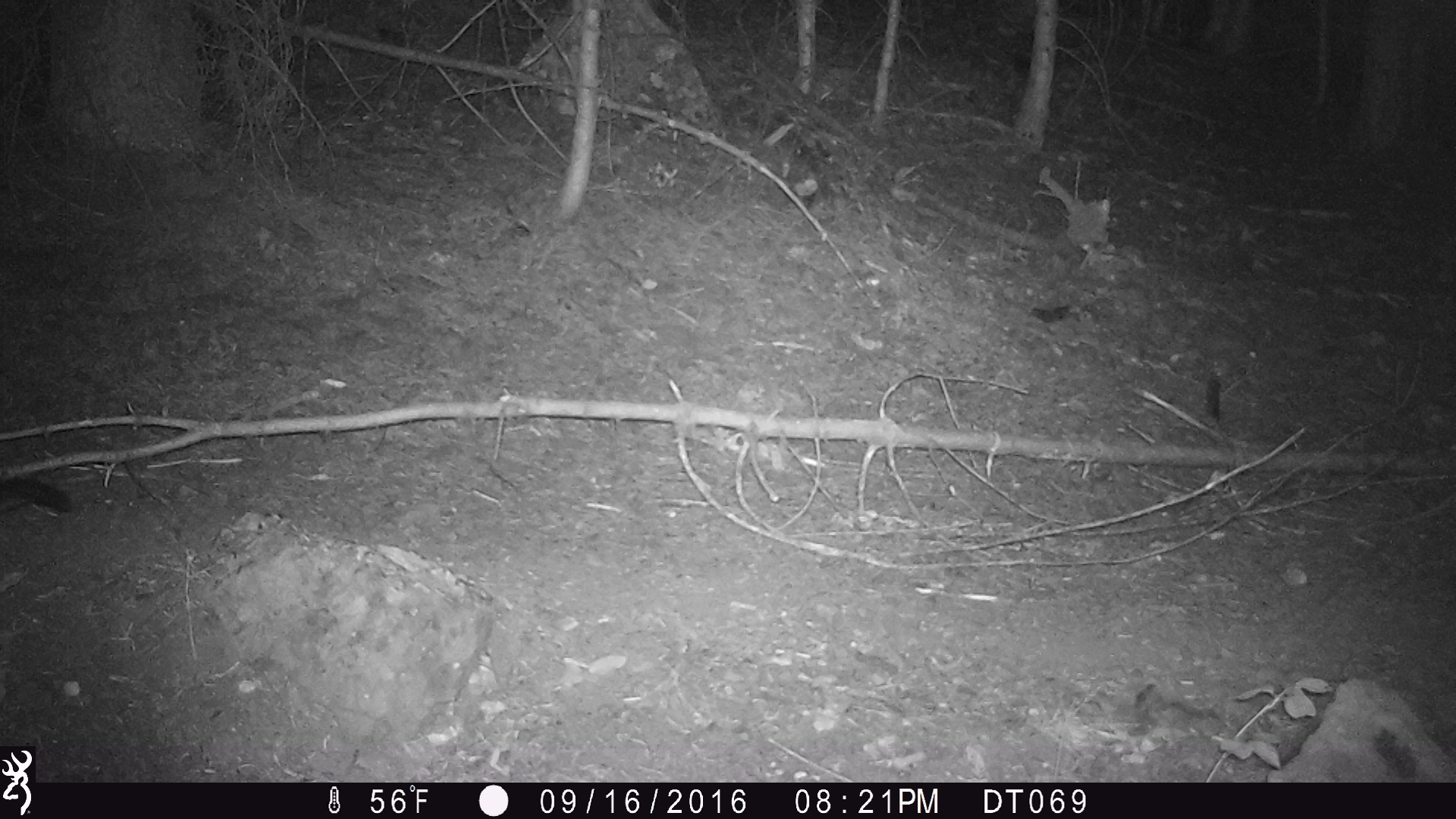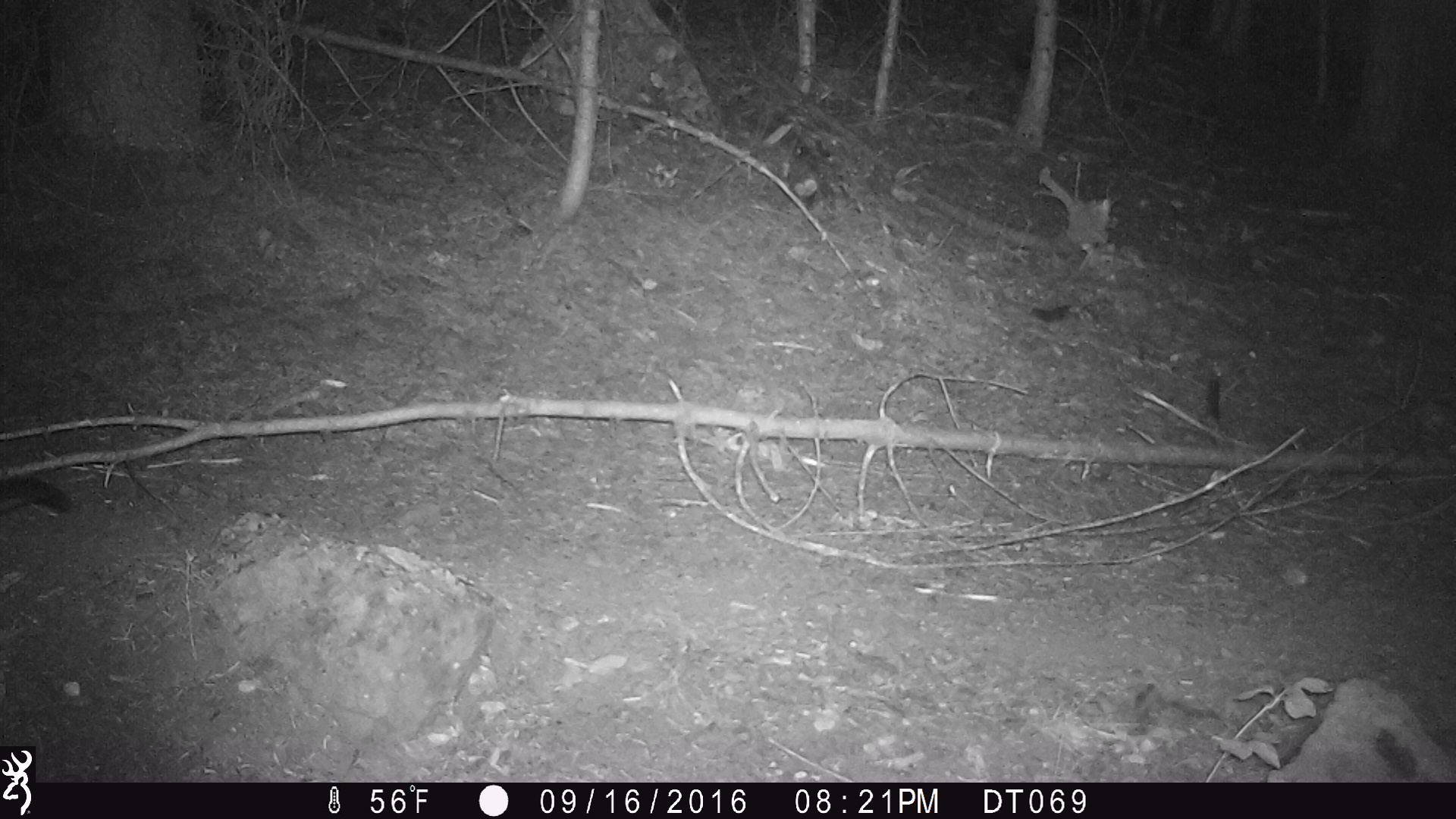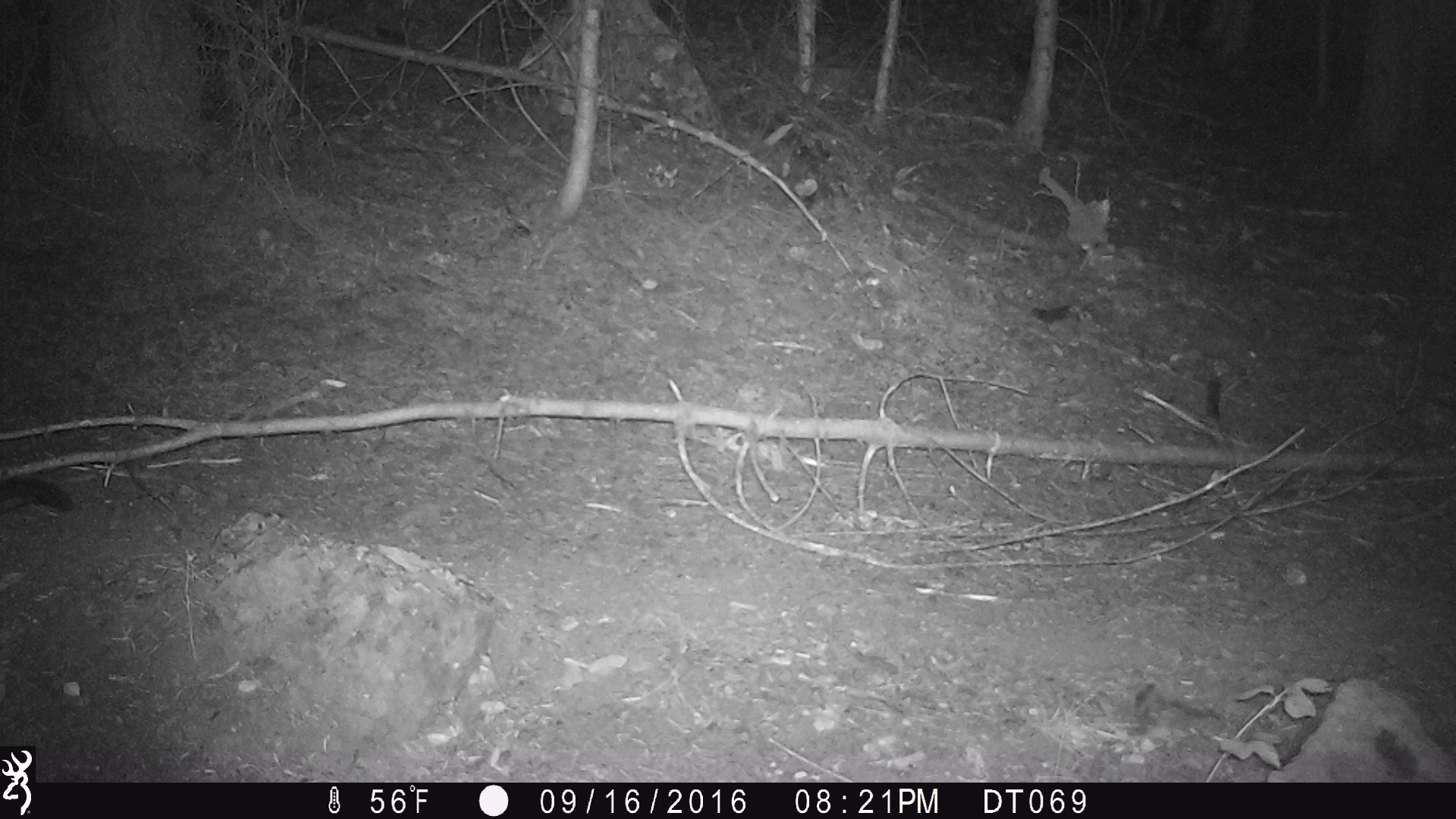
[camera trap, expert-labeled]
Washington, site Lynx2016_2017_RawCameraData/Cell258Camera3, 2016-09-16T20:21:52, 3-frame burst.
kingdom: Animalia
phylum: Chordata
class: Mammalia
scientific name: Mammalia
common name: small mammal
Small mammal (Mammalia). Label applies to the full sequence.